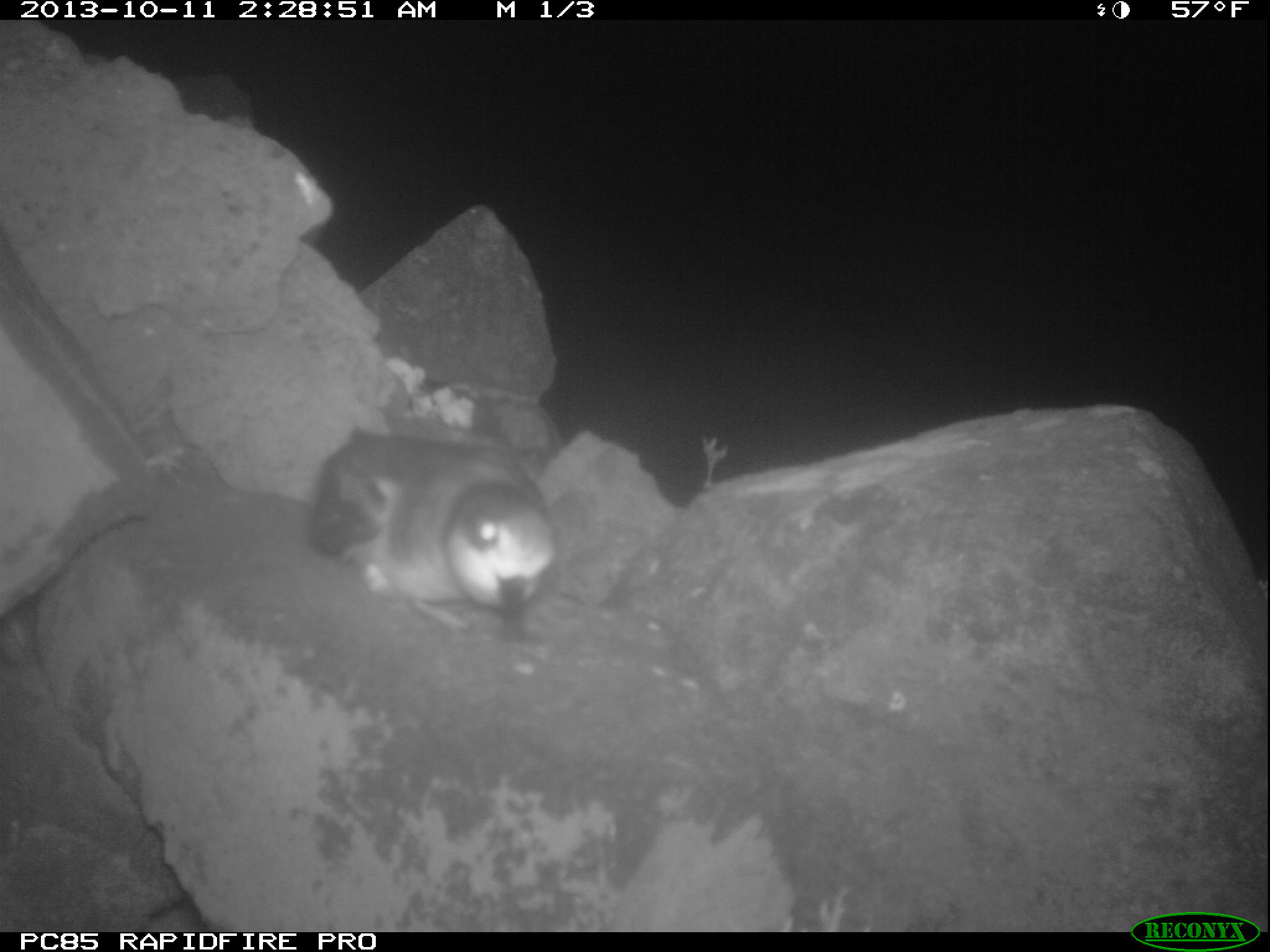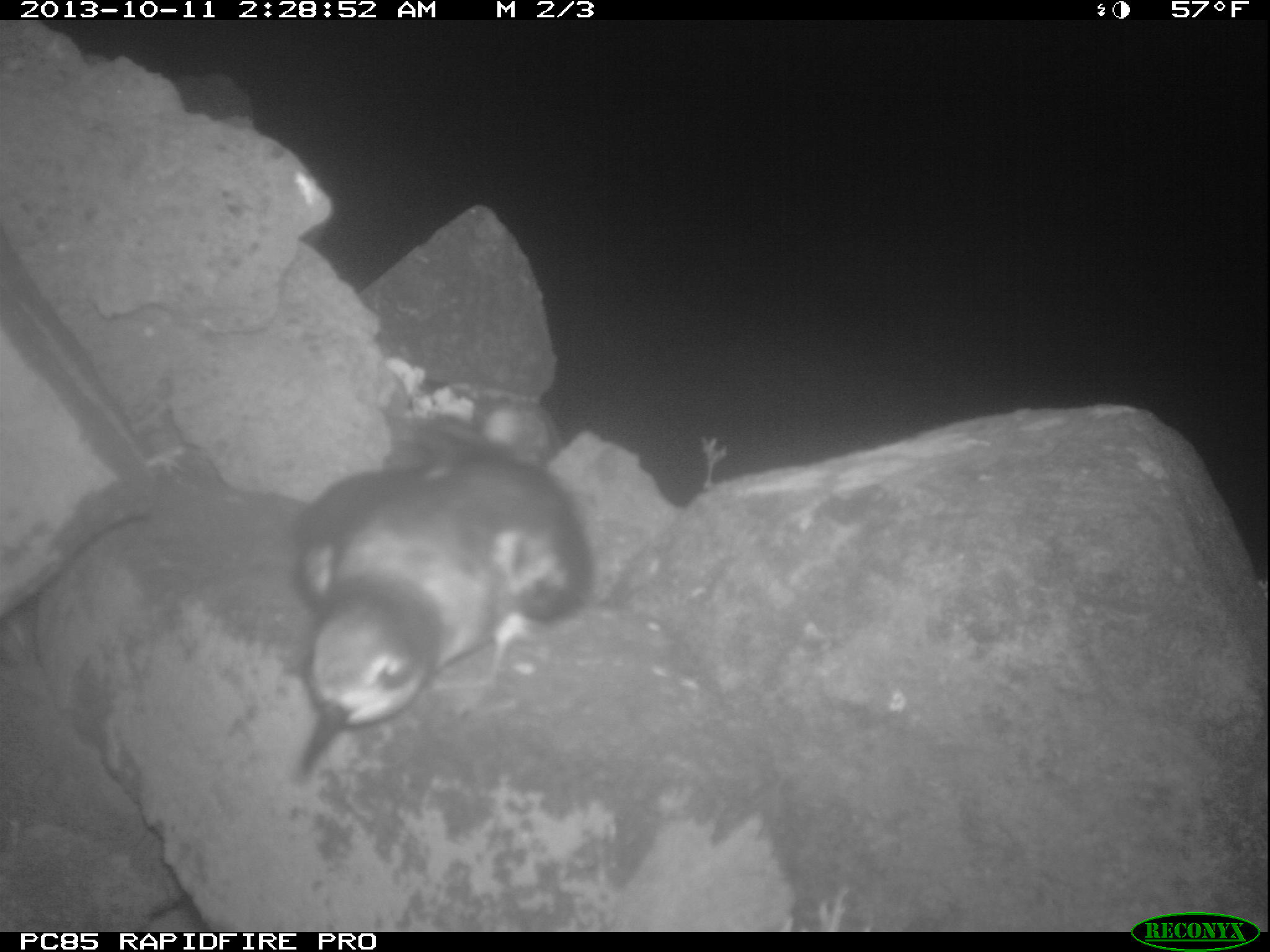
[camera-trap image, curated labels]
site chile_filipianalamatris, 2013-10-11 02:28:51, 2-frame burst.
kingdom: Animalia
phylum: Chordata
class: Aves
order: Procellariiformes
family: Procellariidae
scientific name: Procellariidae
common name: petrel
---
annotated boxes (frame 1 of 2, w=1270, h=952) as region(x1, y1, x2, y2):
petrel: region(299, 425, 557, 637)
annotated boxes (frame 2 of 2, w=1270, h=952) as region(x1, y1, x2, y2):
petrel: region(283, 418, 592, 787)